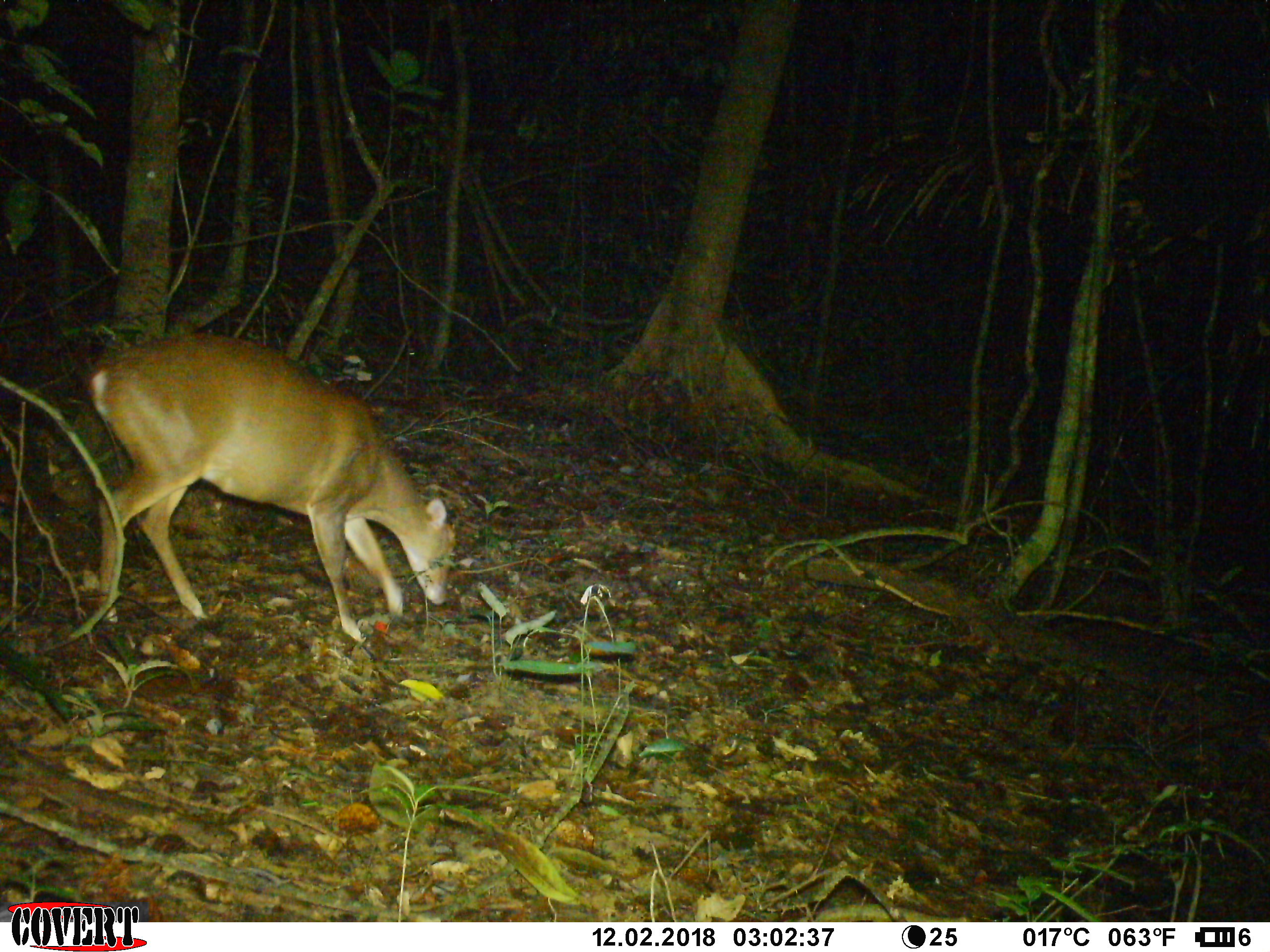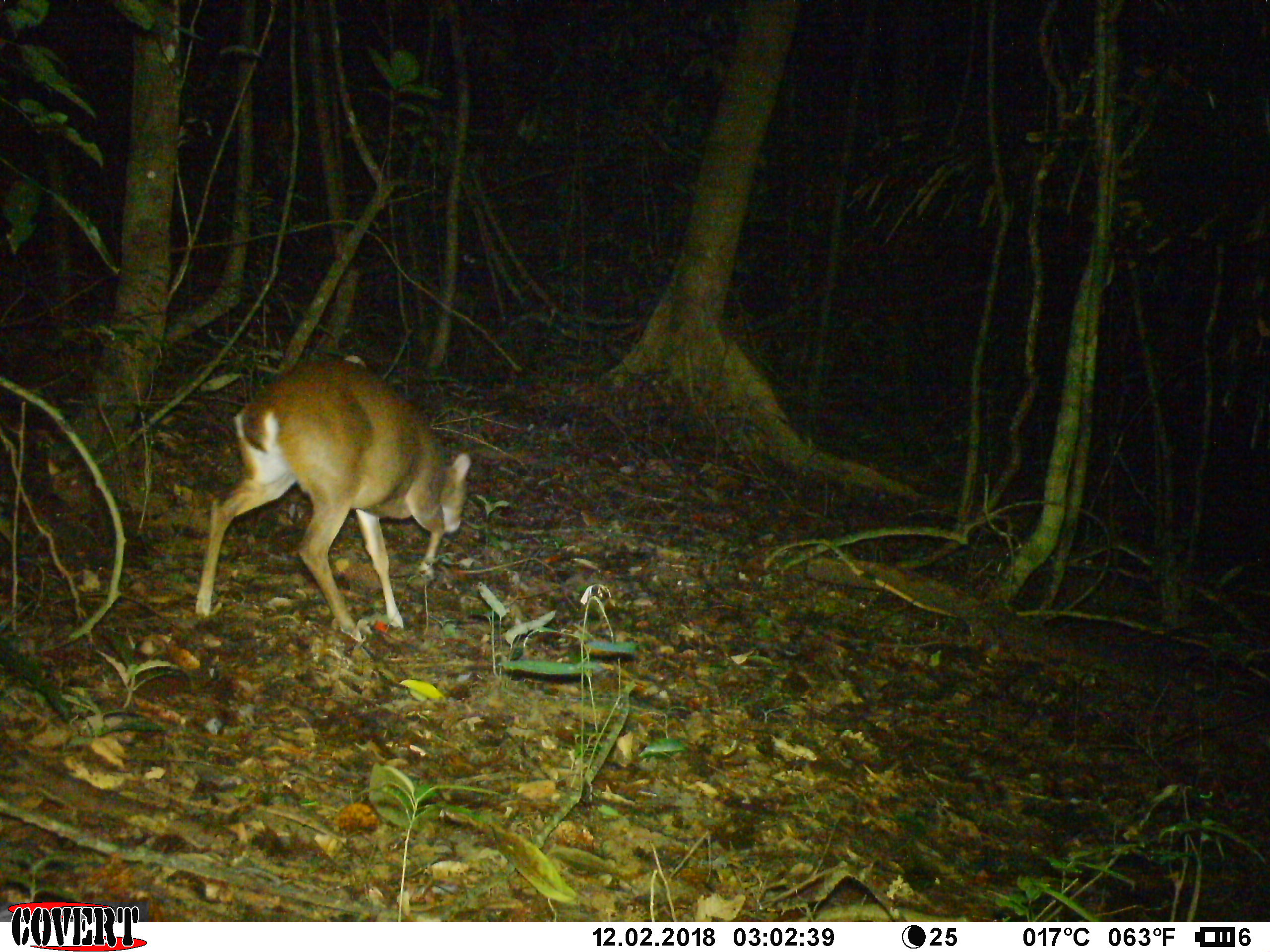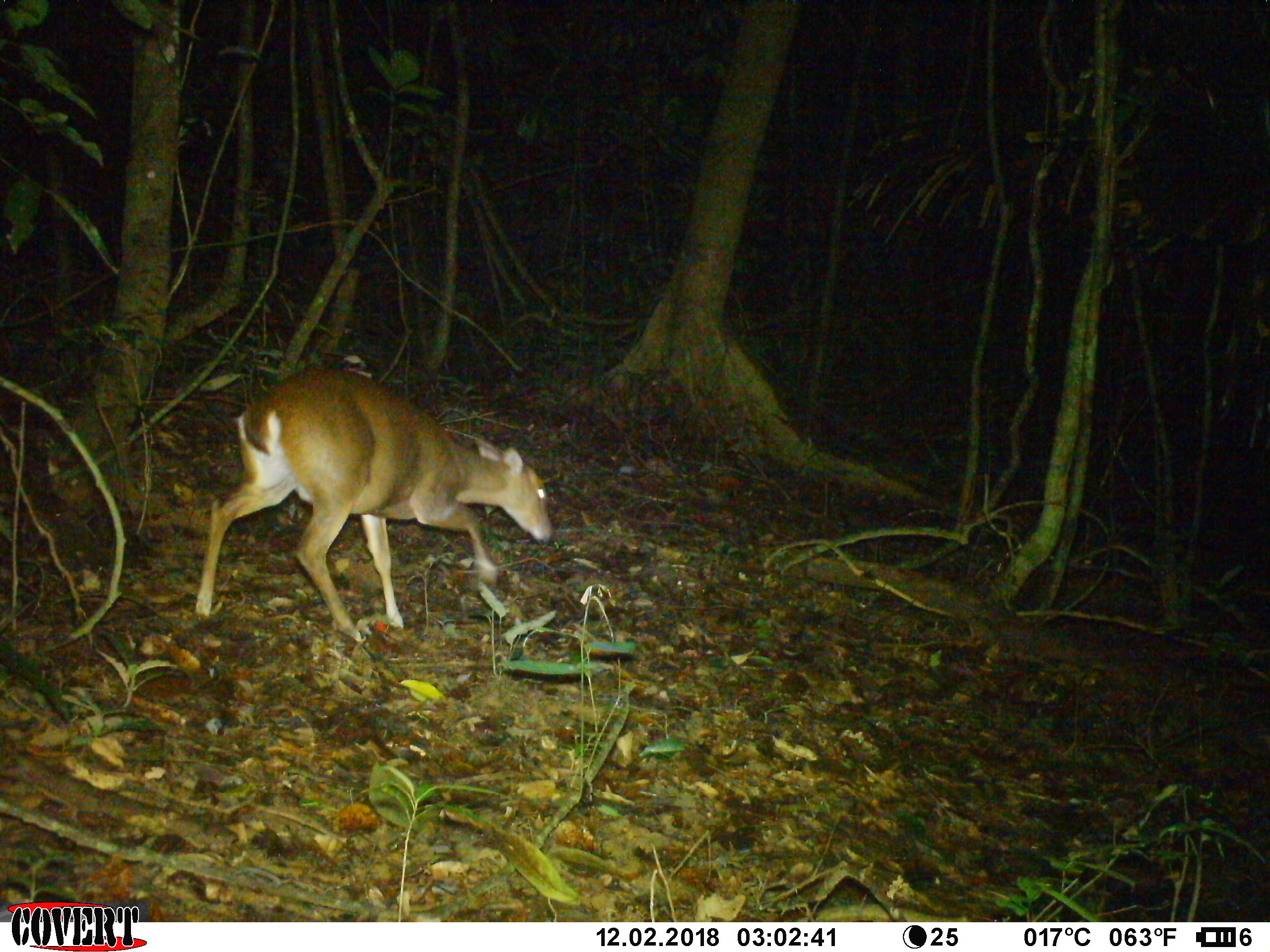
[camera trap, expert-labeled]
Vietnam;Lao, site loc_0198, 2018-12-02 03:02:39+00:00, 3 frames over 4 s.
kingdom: Animalia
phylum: Chordata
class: Mammalia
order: Artiodactyla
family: Cervidae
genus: Muntiacus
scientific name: Muntiacus vuquangensis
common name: large-antlered muntjac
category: large antlered muntjac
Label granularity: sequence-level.